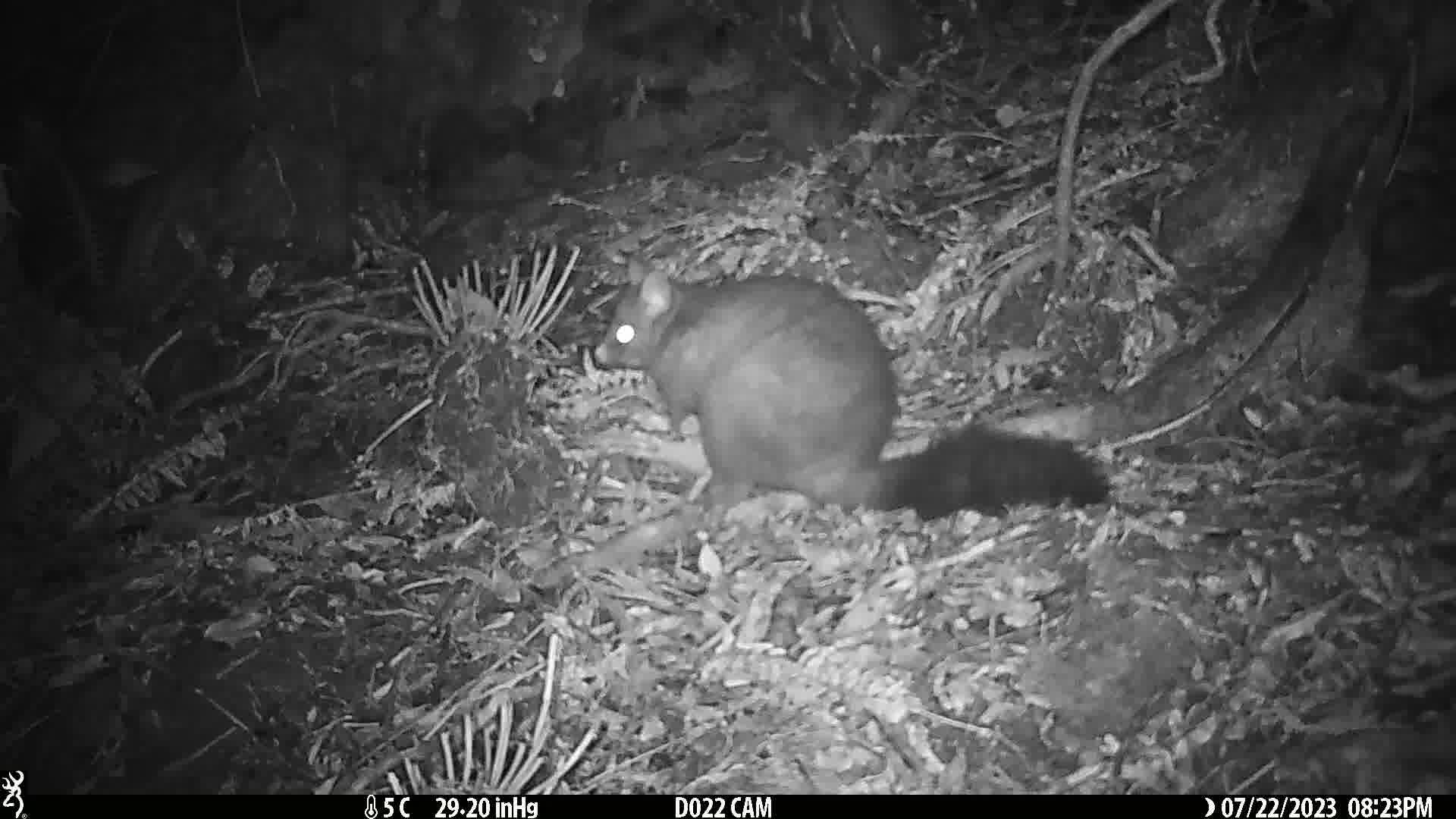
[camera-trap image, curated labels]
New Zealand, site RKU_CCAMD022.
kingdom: Animalia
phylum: Chordata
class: Mammalia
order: Diprotodontia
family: Phalangeridae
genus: Trichosurus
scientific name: Trichosurus vulpecula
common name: common brushtail possum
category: possum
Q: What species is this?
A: Possum (common brushtail possum) (Trichosurus vulpecula).